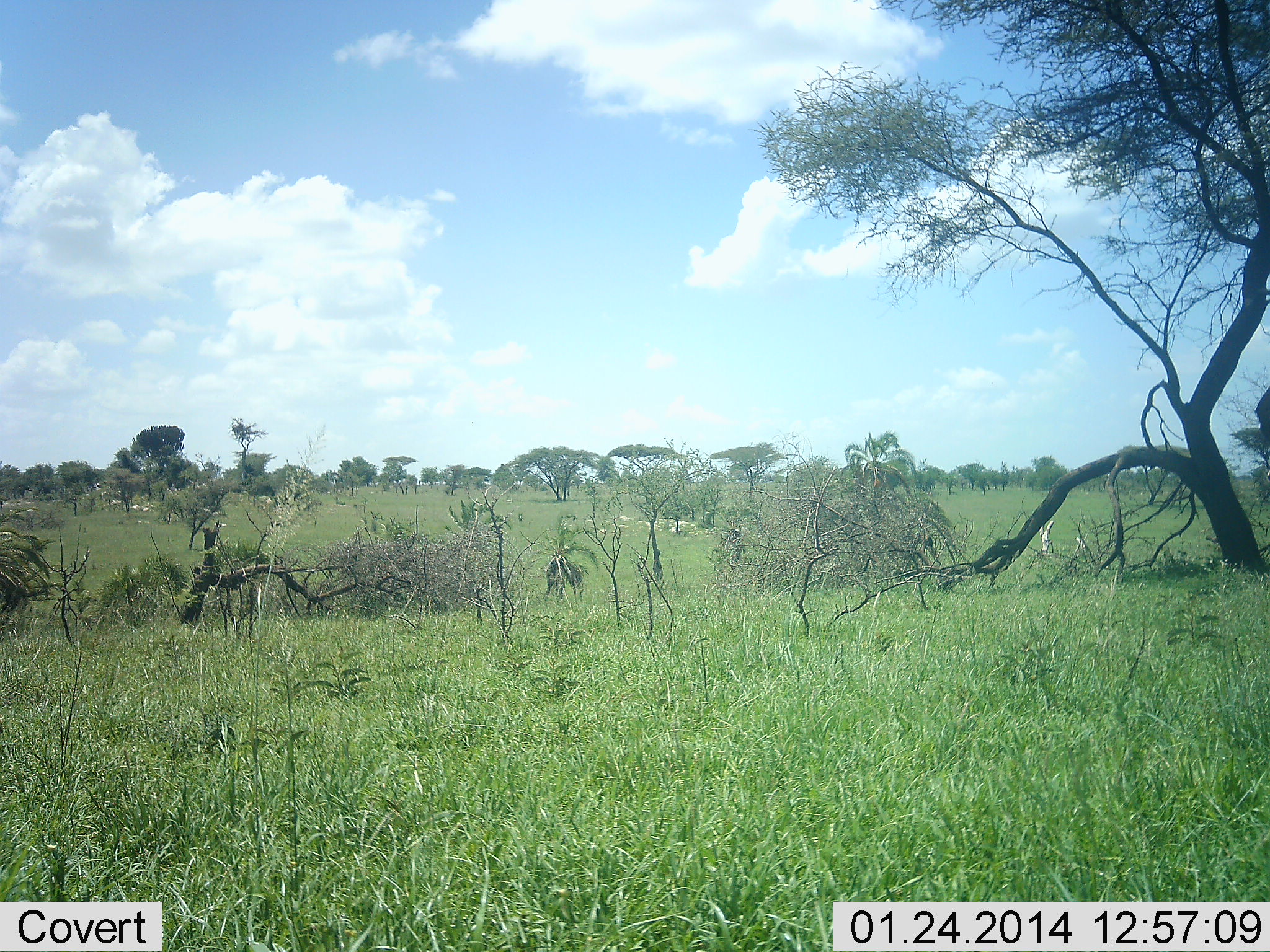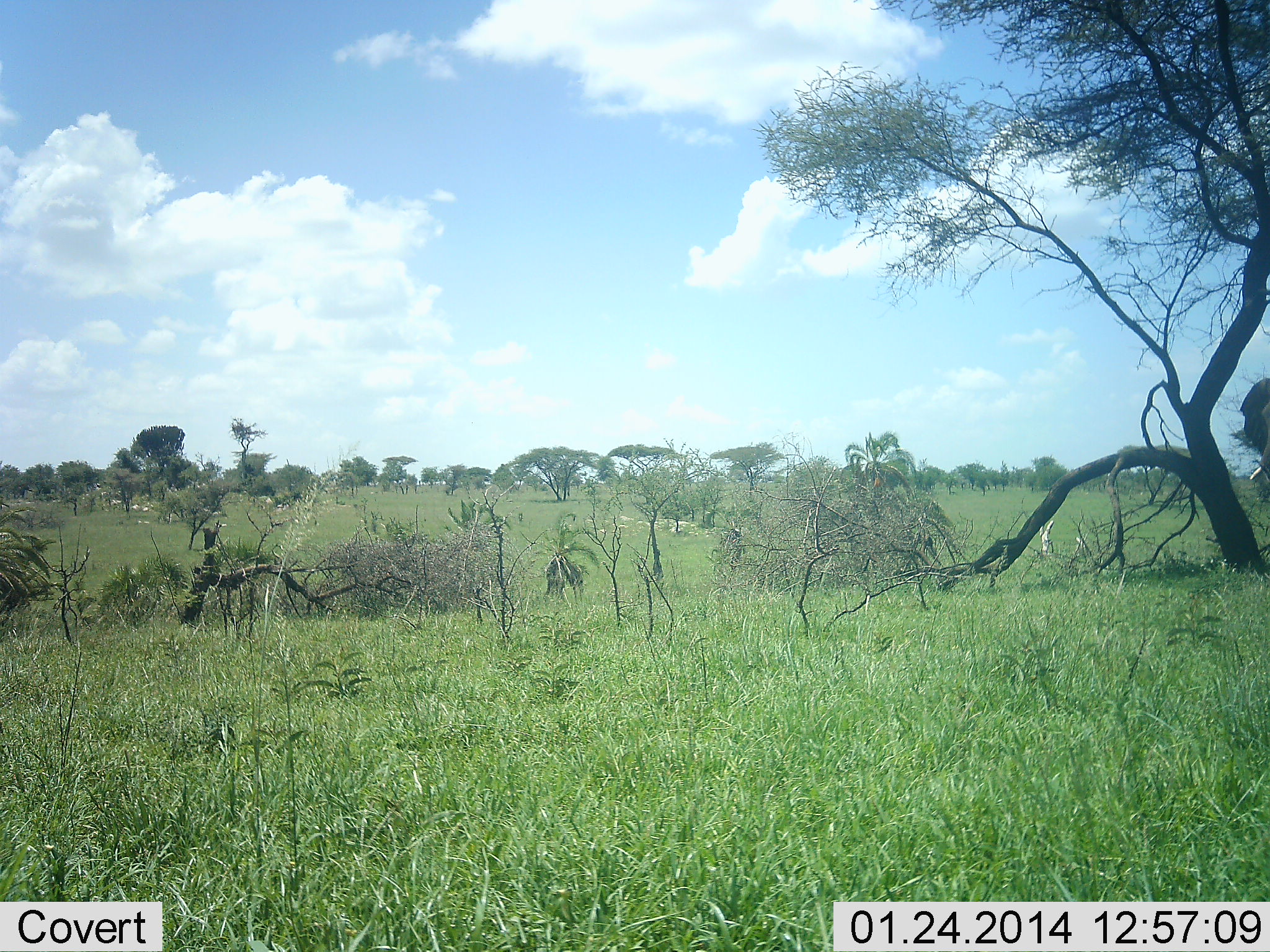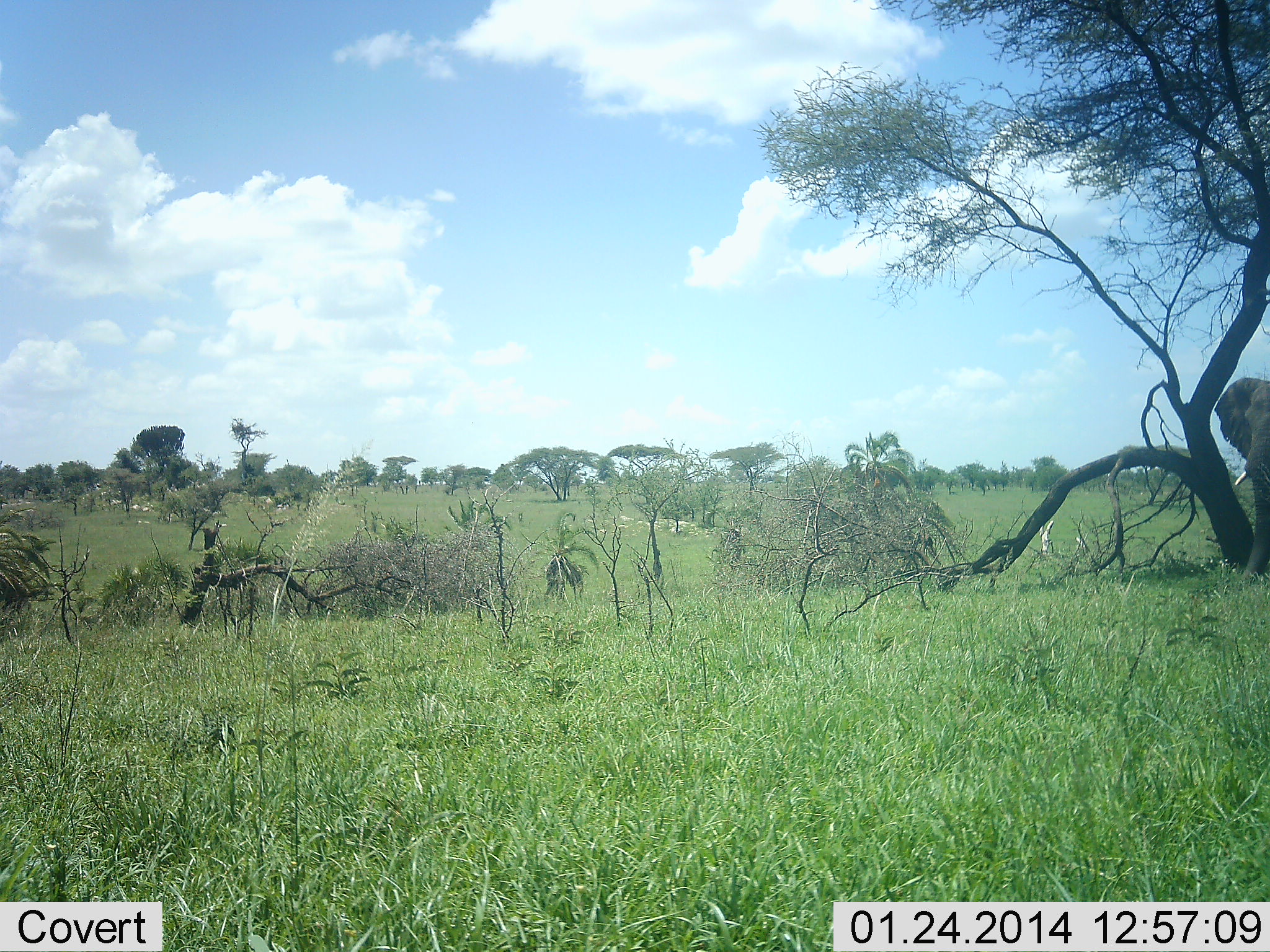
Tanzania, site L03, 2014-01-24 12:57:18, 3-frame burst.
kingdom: Animalia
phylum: Chordata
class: Mammalia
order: Proboscidea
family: Elephantidae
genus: Loxodonta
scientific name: Loxodonta africana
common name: african bush elephant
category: elephant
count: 1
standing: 0%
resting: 0%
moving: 100%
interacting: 0%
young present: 0%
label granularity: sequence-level